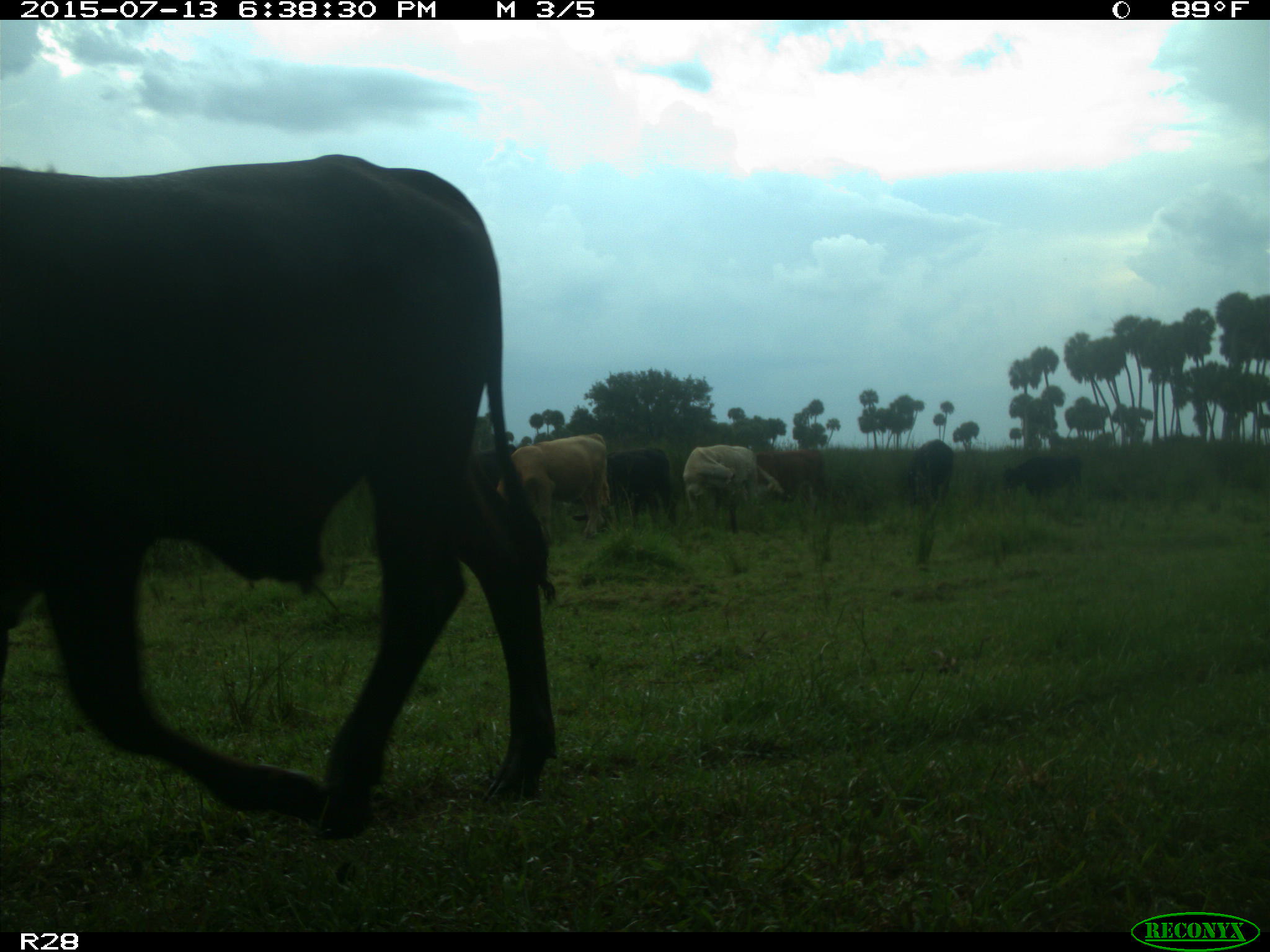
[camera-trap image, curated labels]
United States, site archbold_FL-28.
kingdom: Animalia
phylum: Chordata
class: Mammalia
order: Artiodactyla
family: Bovidae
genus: Bos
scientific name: Bos taurus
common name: domestic cow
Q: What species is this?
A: Bos taurus (domestic cow).